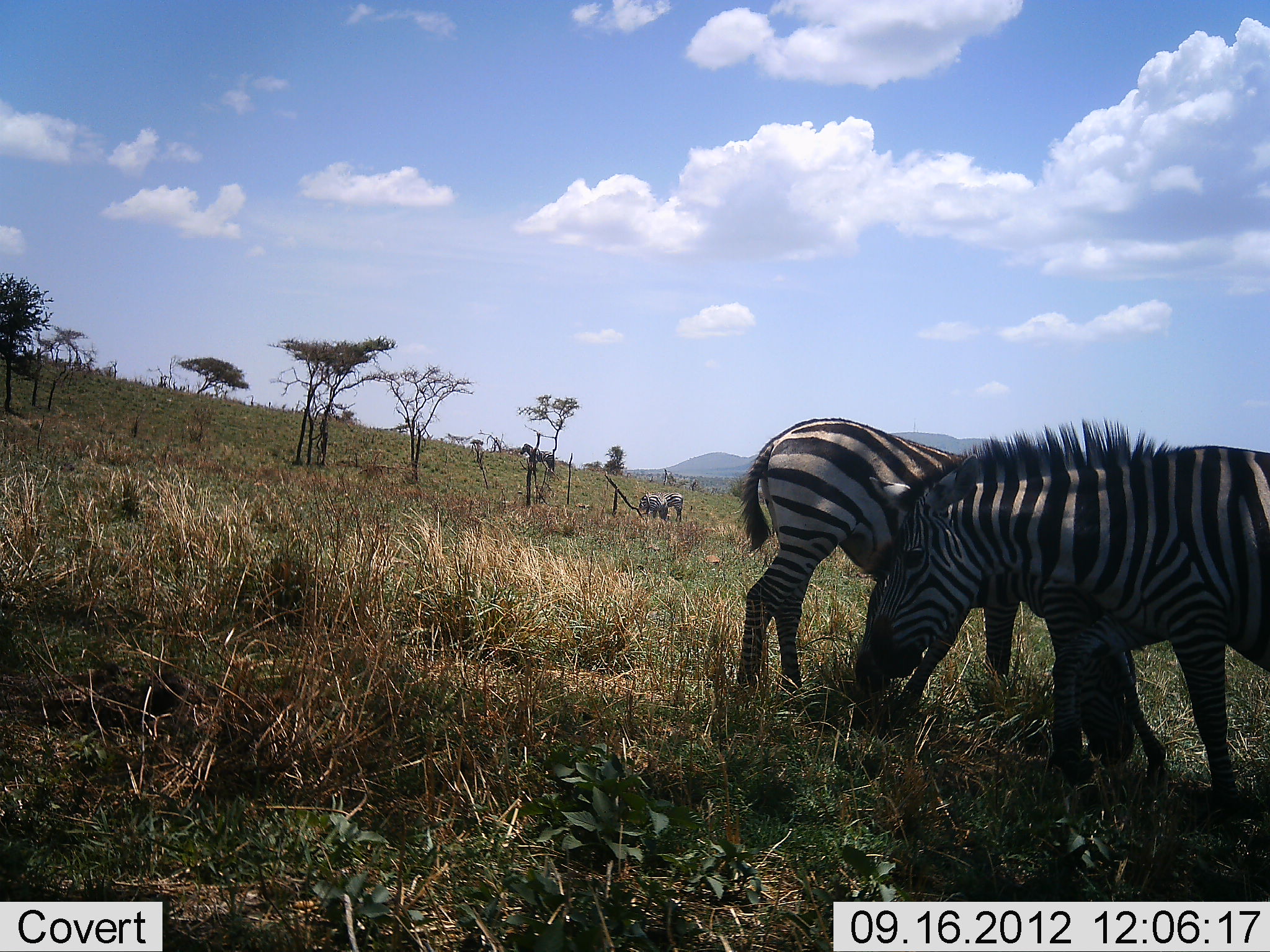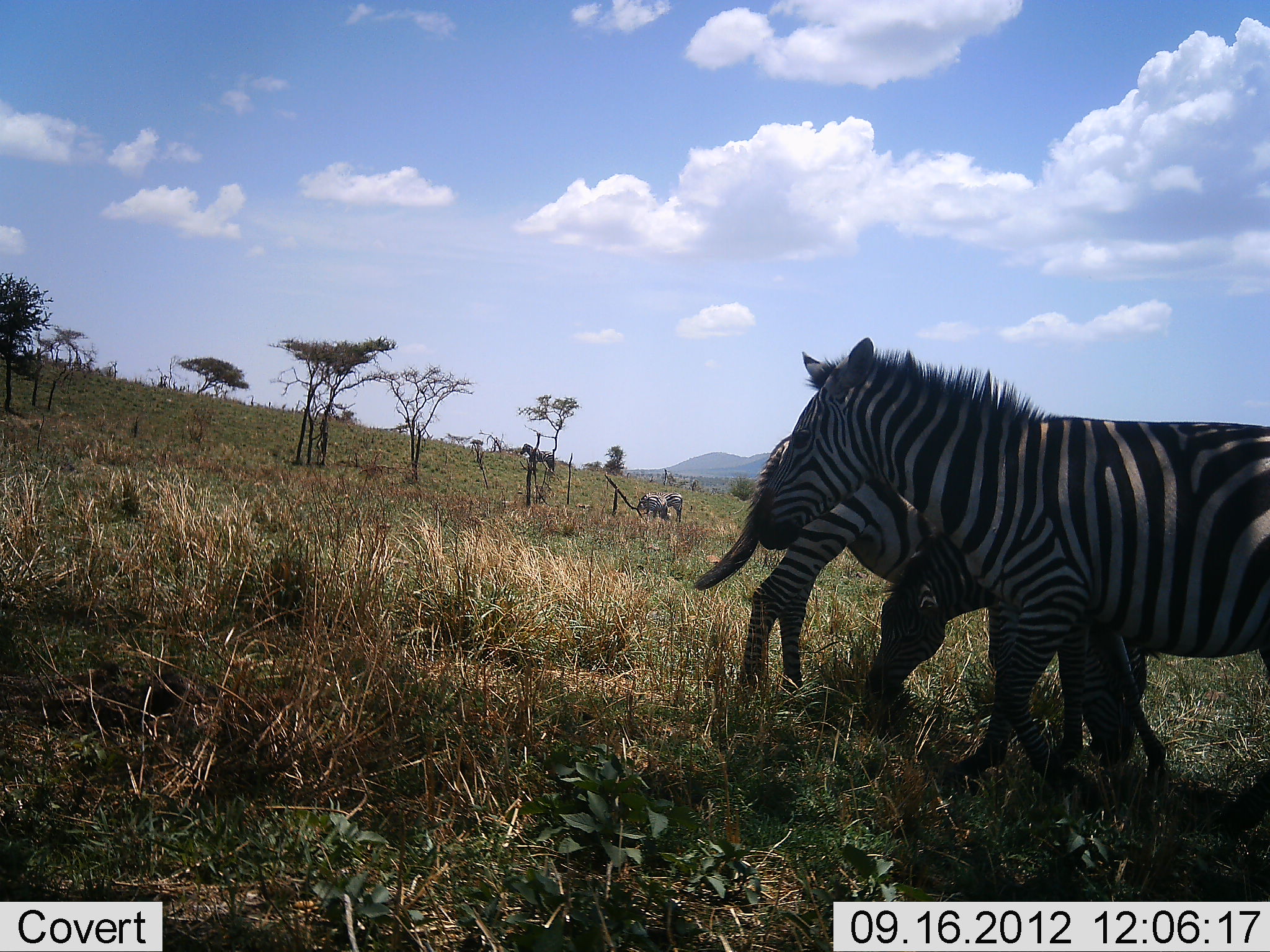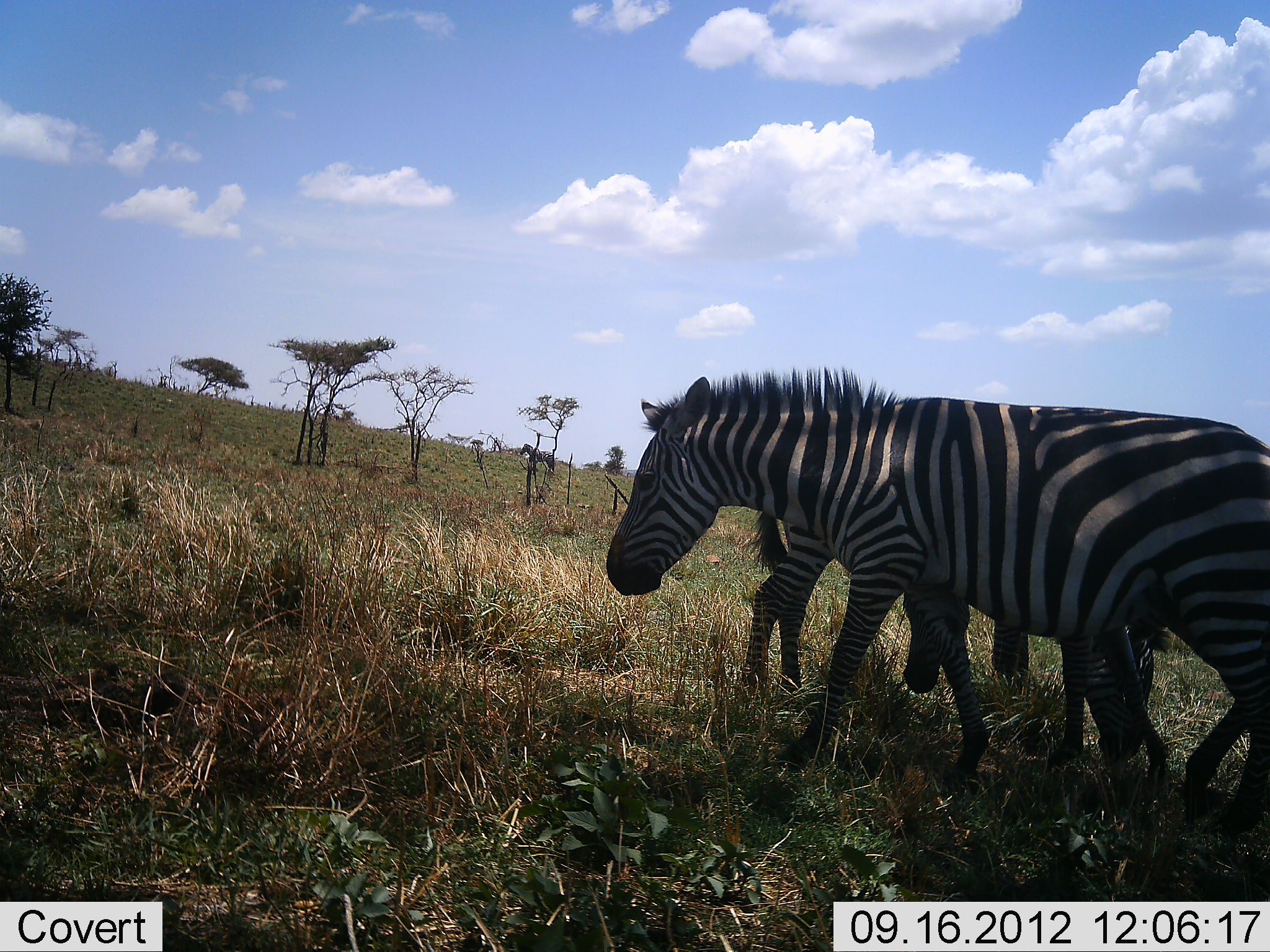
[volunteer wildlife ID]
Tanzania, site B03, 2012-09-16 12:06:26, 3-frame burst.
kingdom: Animalia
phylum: Chordata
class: Mammalia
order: Perissodactyla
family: Equidae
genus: Equus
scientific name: Equus quagga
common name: plains zebra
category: zebra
Zebra (plains zebra) (Equus quagga), count 4. Behavior (volunteer vote fractions): standing 60%, resting 0%, moving 40%, interacting 20%. Young present (vote fraction): 20%. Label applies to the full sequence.